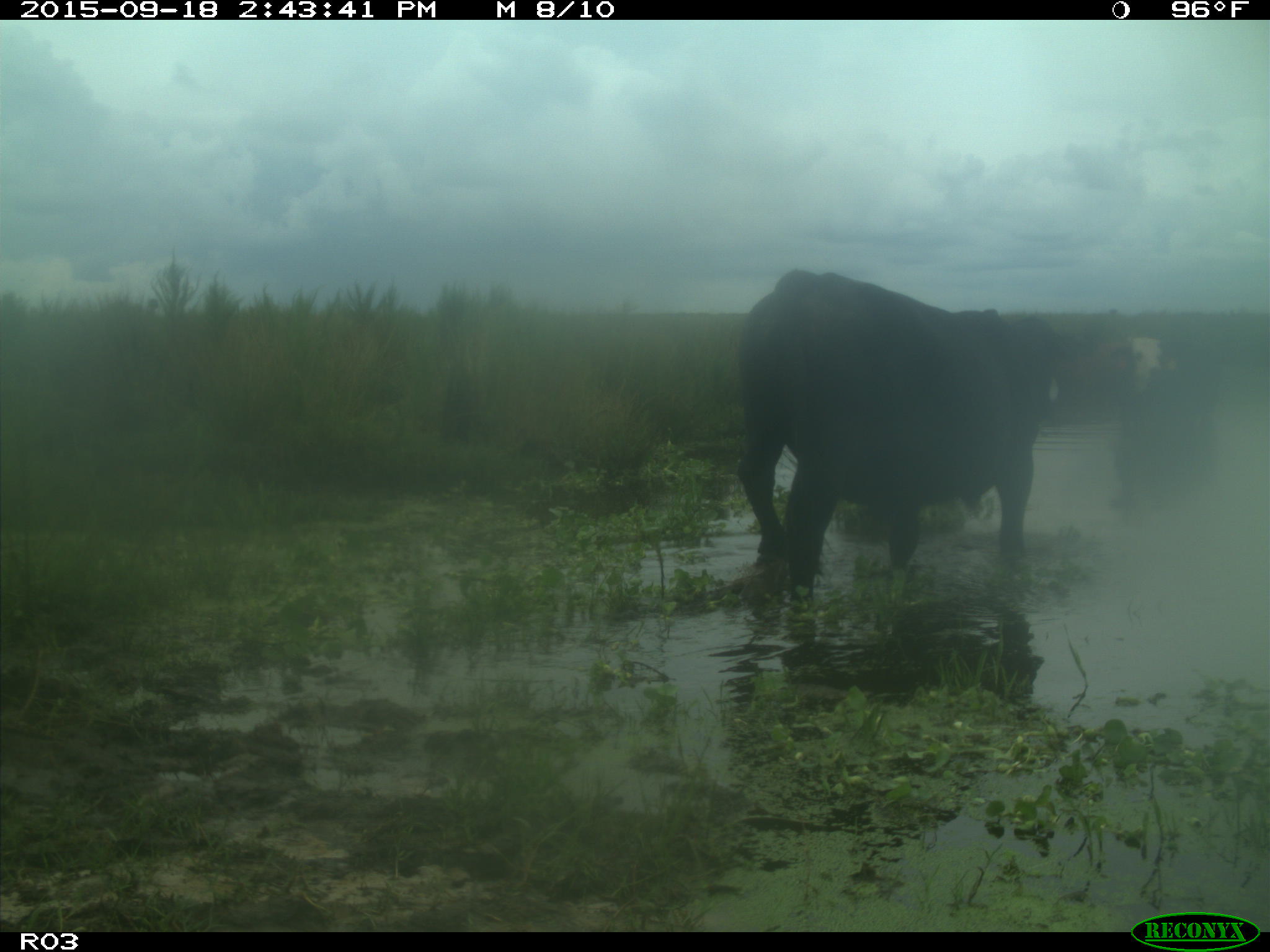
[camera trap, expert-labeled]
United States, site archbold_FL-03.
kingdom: Animalia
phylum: Chordata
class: Mammalia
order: Artiodactyla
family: Bovidae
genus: Bos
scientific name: Bos taurus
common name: domestic cow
Bos taurus (domestic cow).